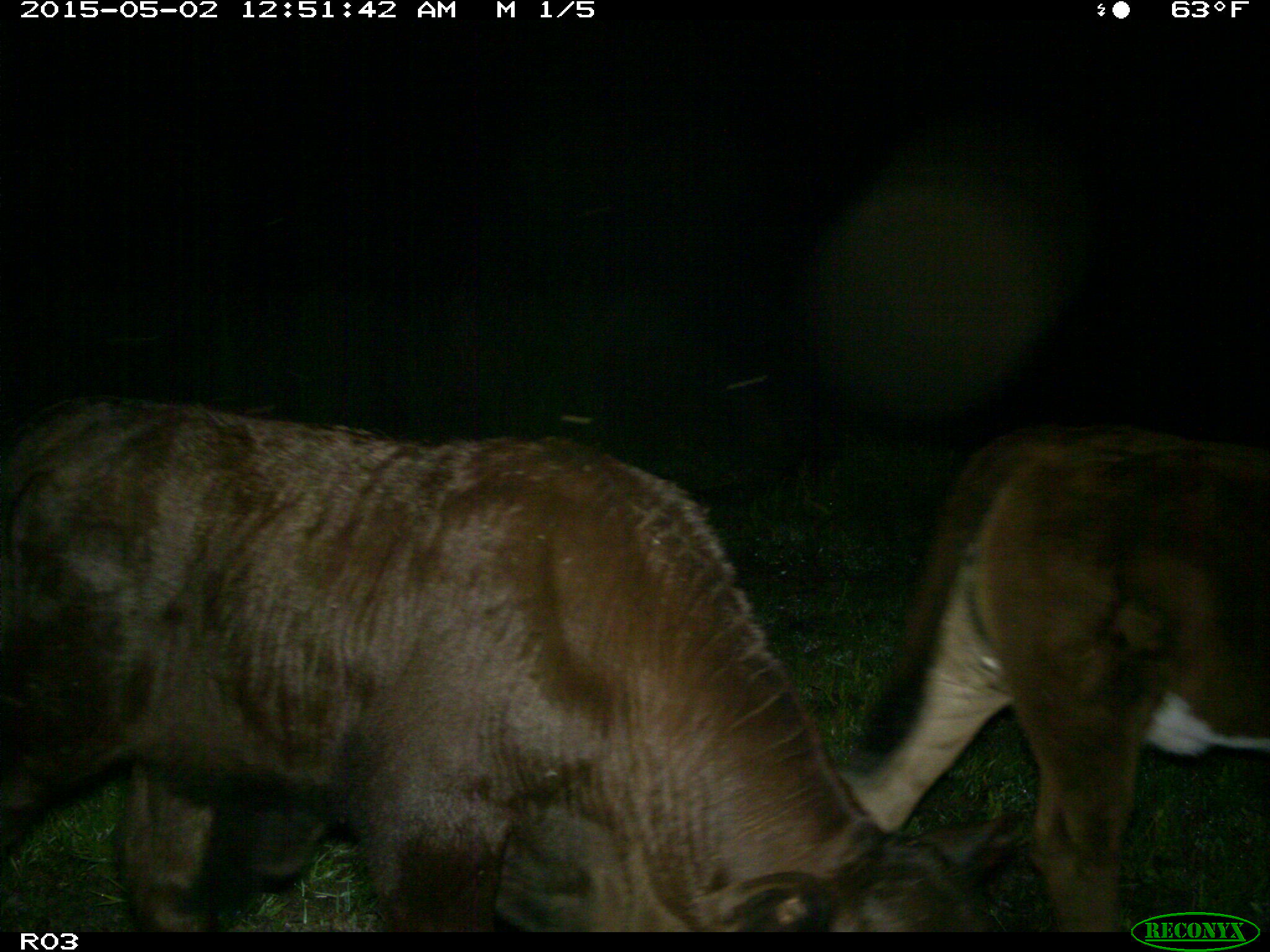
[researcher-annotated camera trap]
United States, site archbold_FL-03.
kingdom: Animalia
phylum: Chordata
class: Mammalia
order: Artiodactyla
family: Bovidae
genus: Bos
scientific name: Bos taurus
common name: domestic cow